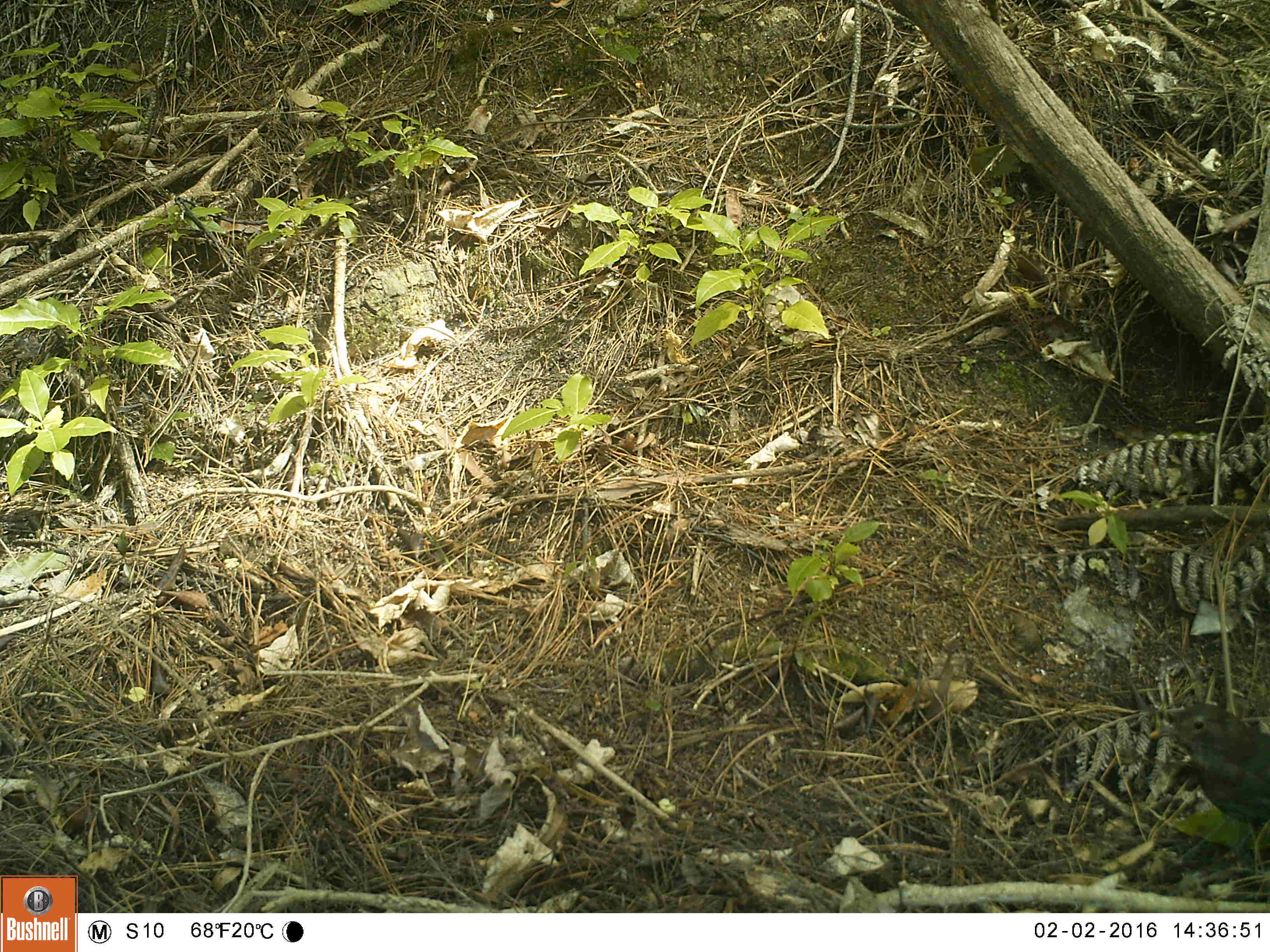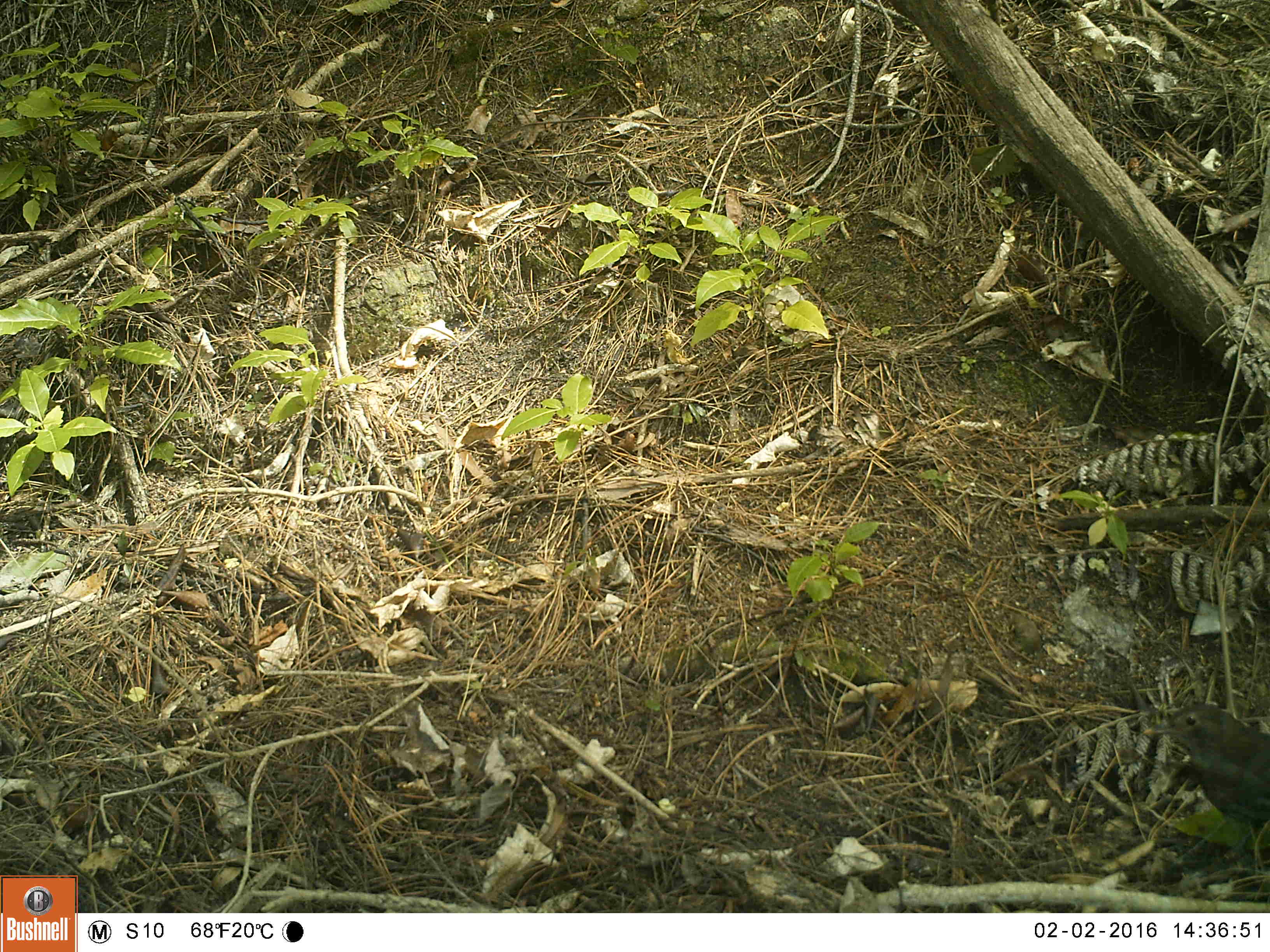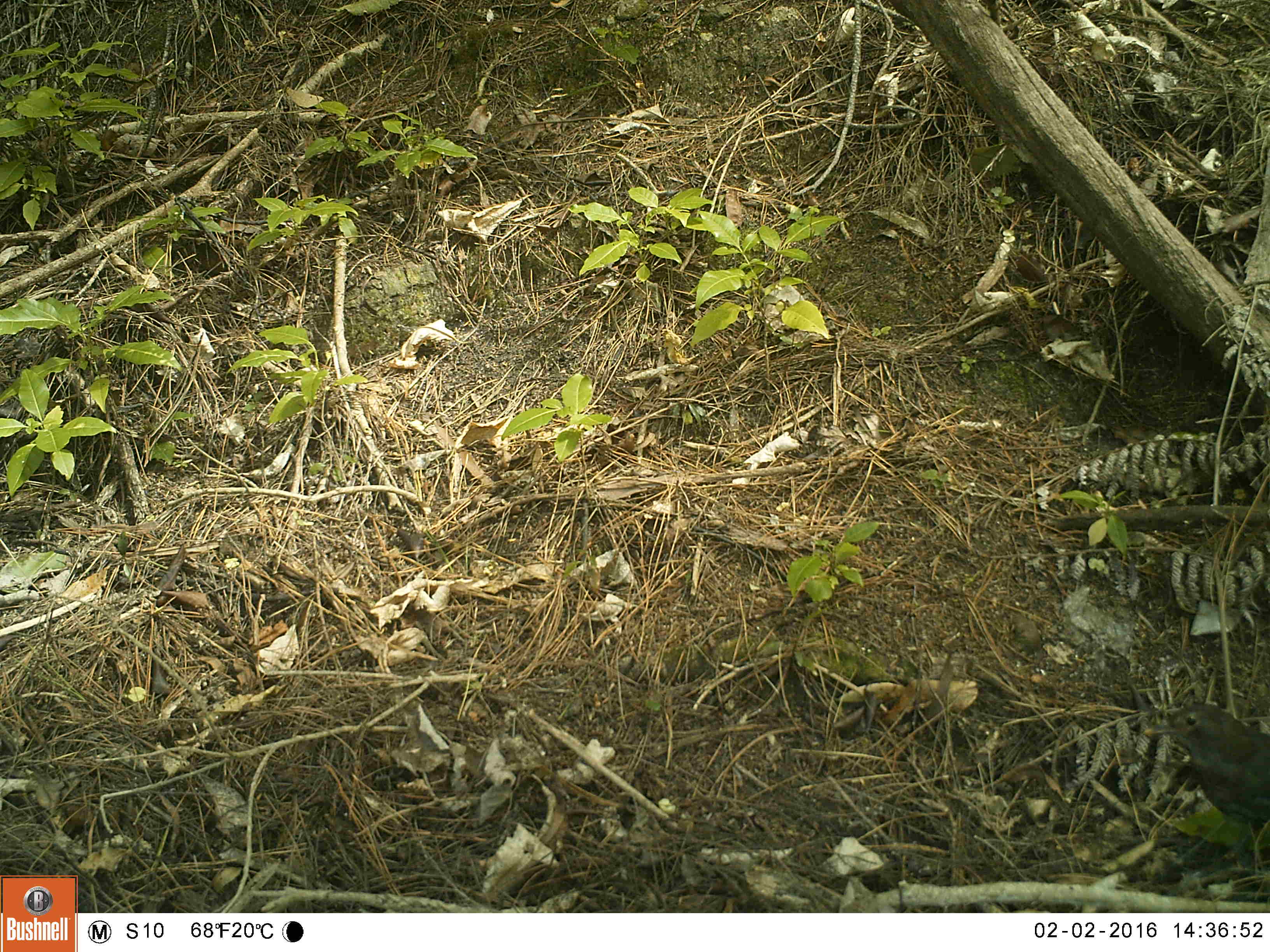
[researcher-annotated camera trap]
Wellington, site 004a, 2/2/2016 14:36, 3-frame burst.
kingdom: Animalia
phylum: Chordata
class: Aves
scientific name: Aves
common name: bird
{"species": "bird (Aves)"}